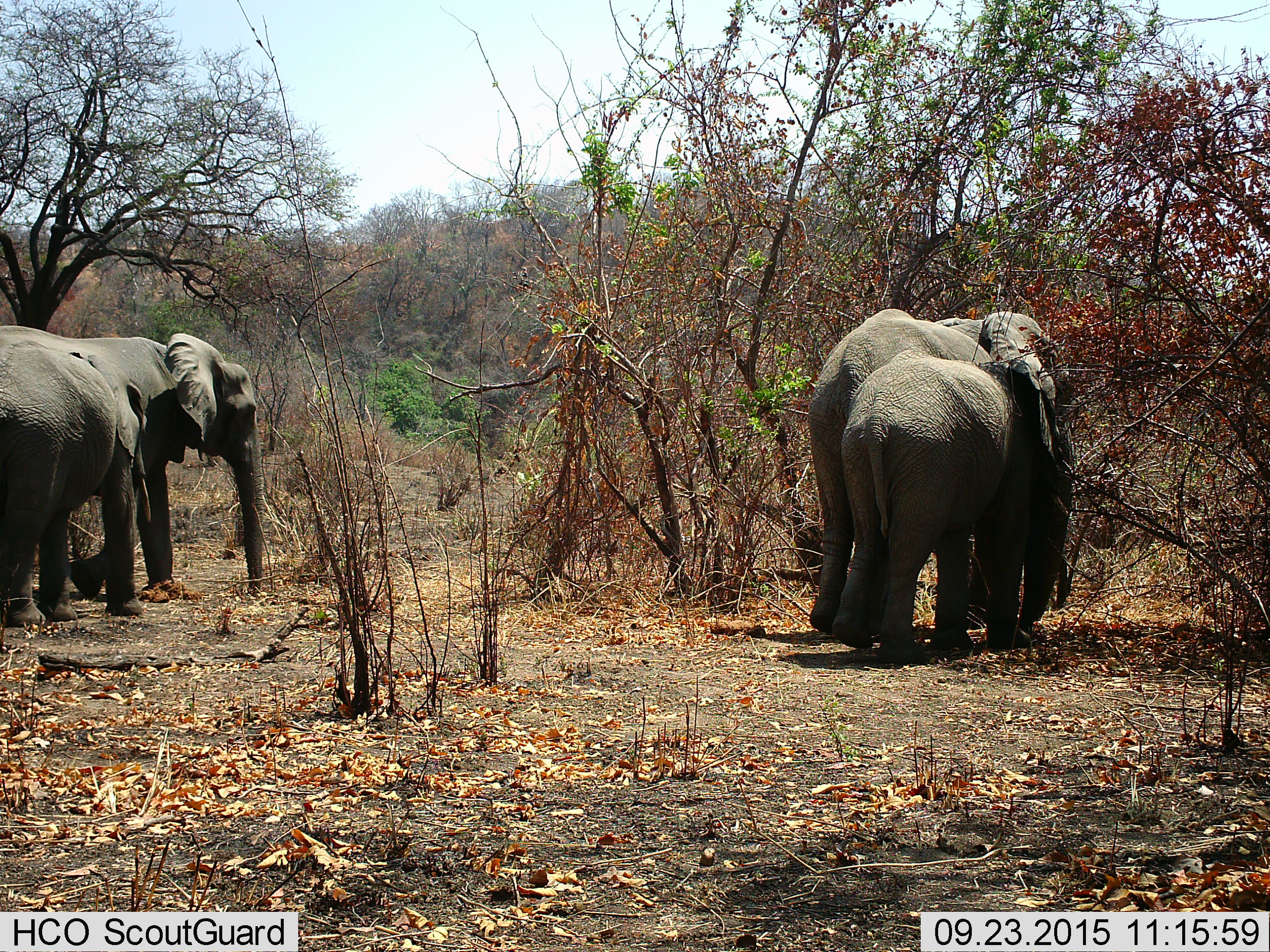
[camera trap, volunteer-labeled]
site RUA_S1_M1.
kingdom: Animalia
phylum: Chordata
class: Mammalia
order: Proboscidea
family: Elephantidae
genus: Loxodonta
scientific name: Loxodonta africana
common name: african bush elephant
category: elephant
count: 4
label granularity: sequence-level